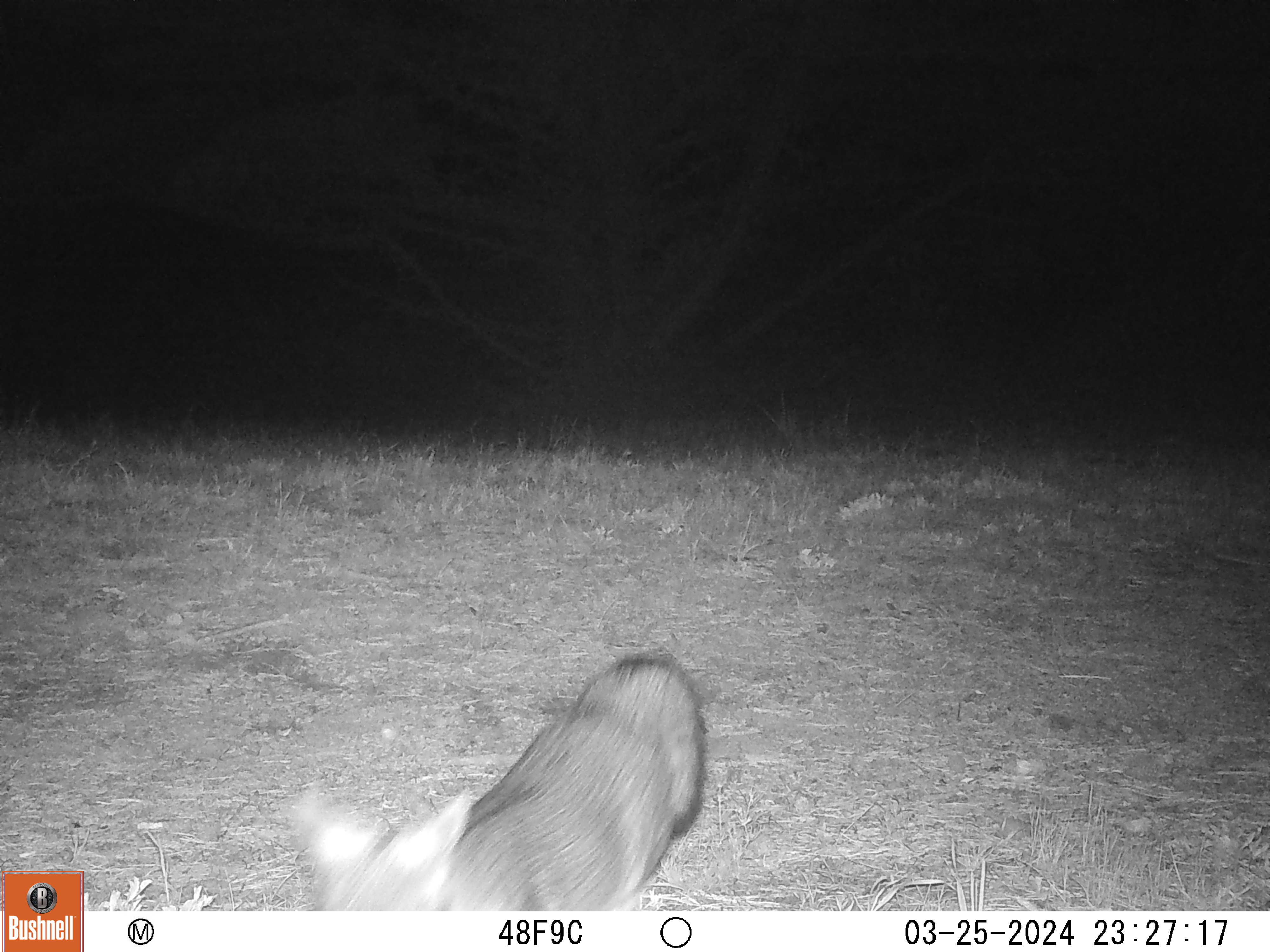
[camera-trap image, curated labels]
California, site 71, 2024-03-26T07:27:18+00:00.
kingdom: Animalia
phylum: Chordata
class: Mammalia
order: Carnivora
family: Canidae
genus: Urocyon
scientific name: Urocyon cinereoargenteus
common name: gray fox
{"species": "gray fox (Urocyon cinereoargenteus)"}